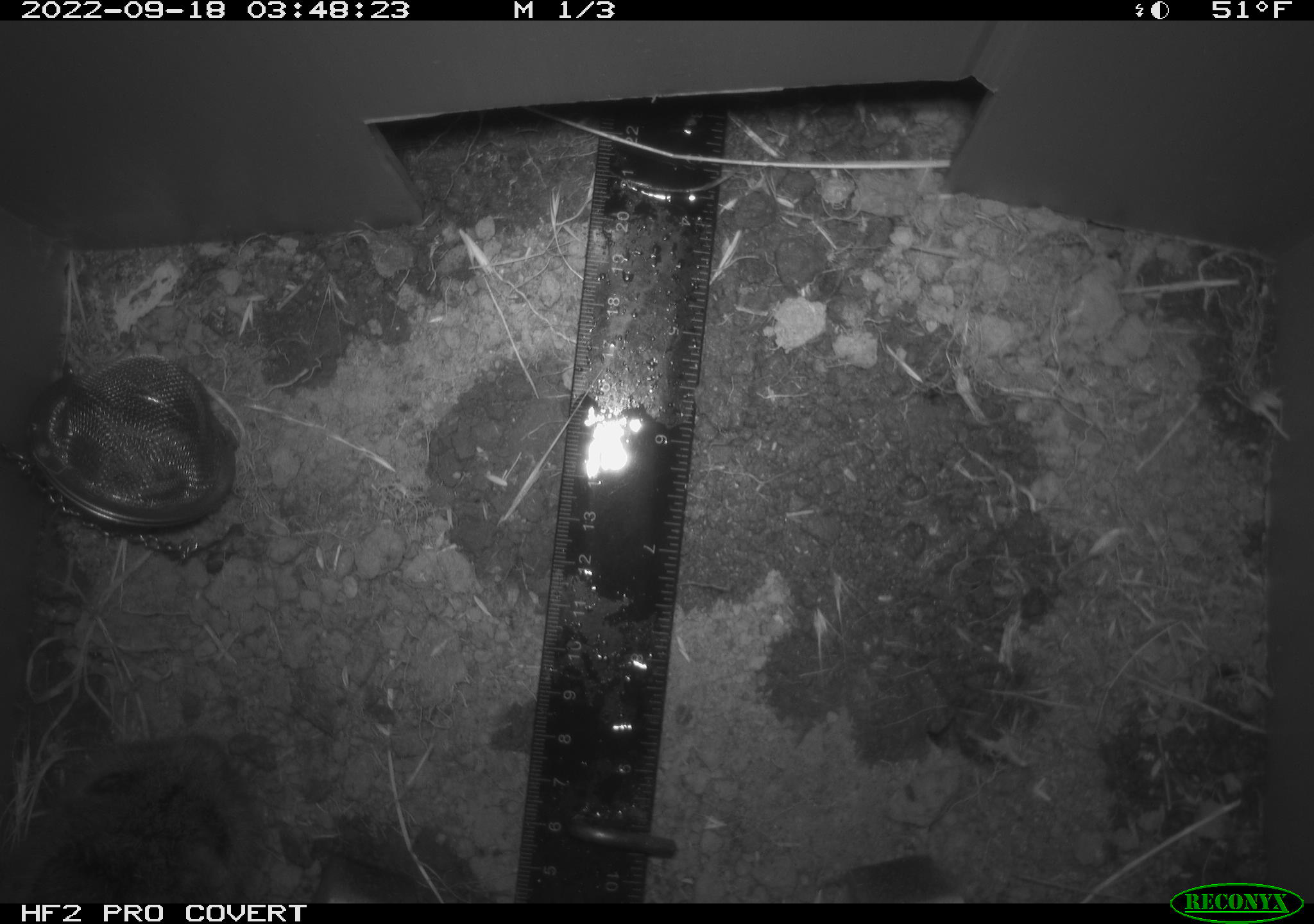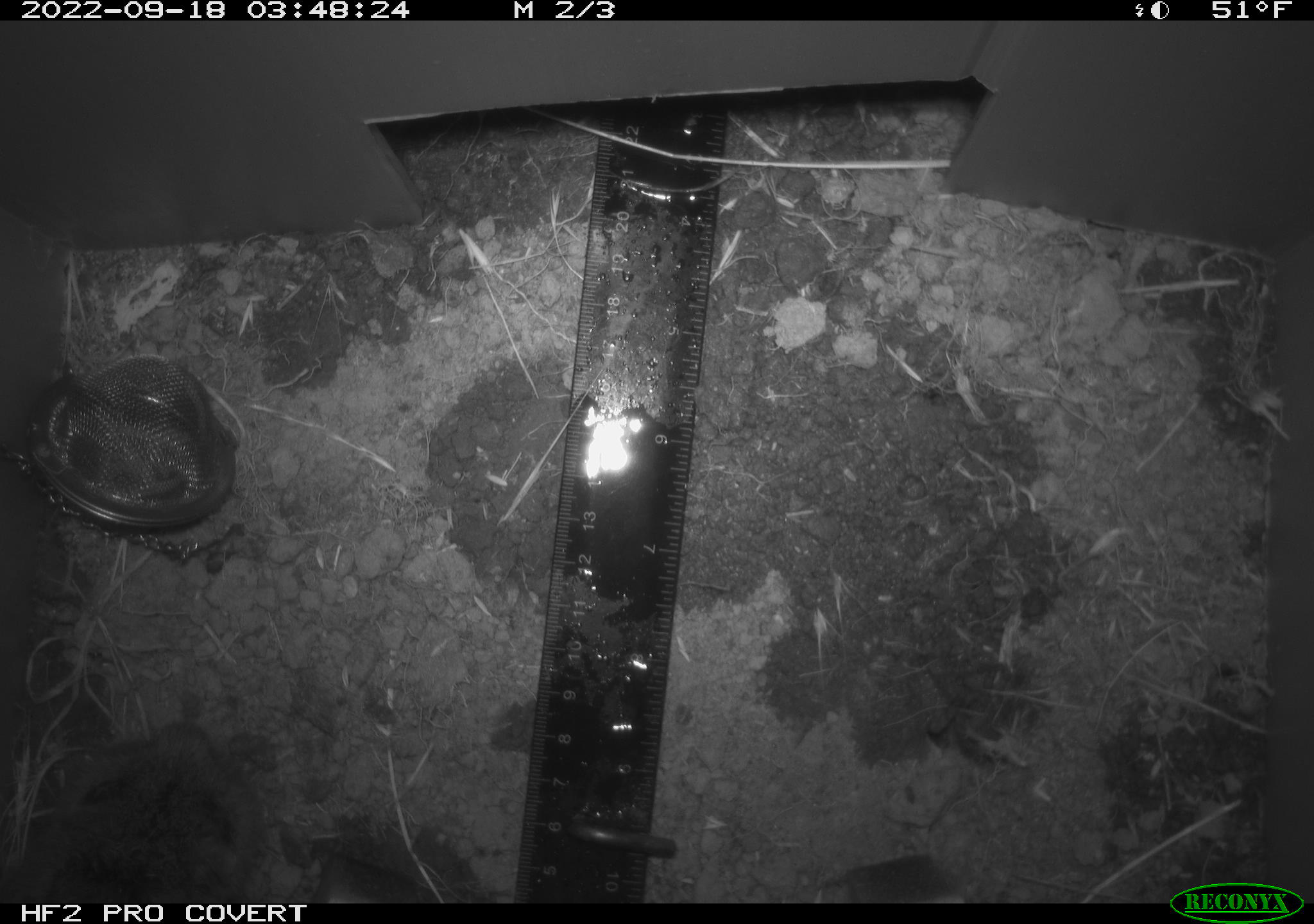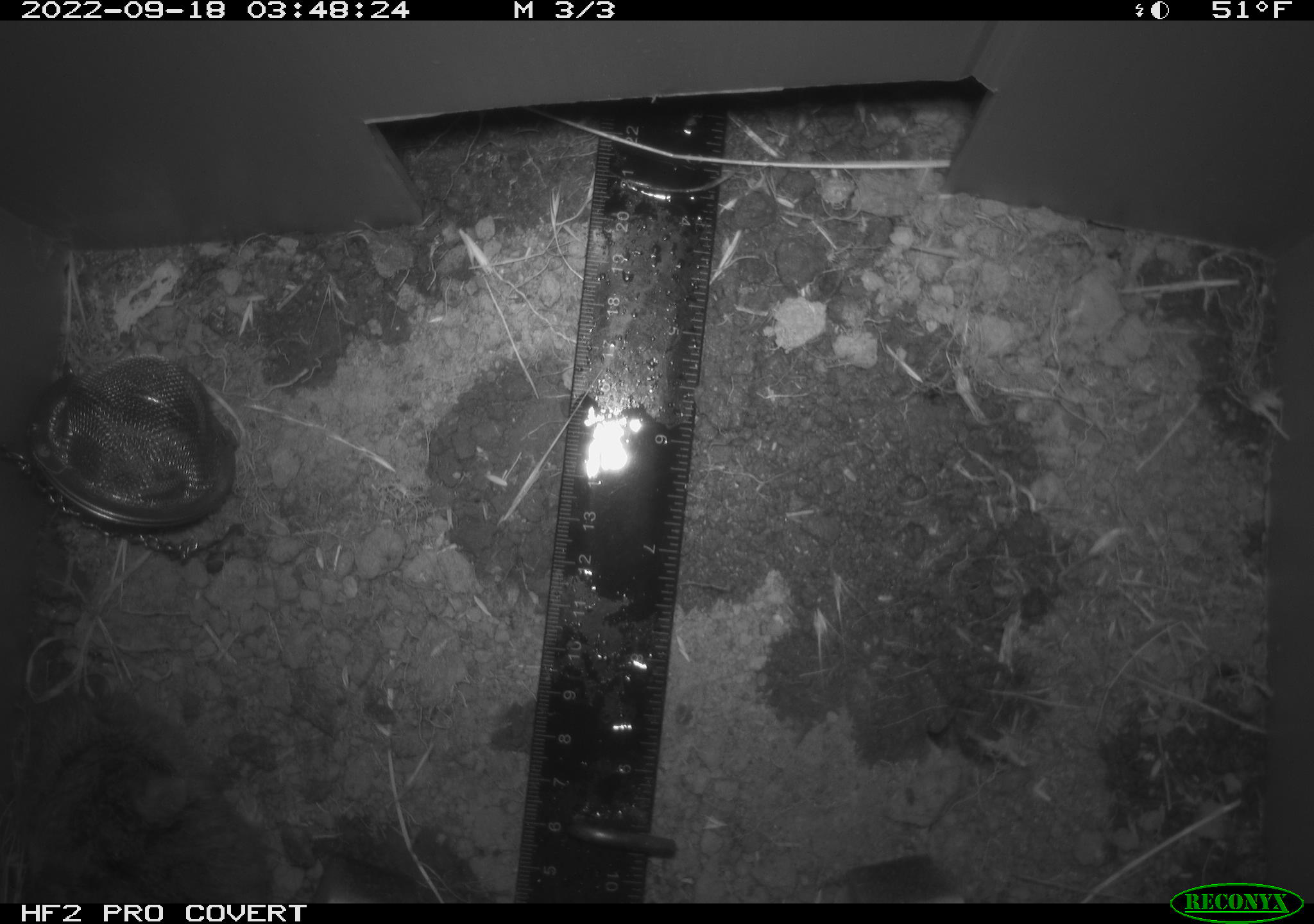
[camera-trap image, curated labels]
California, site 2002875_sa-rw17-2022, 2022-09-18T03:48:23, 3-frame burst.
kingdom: Animalia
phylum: Chordata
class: Mammalia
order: Rodentia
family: Cricetidae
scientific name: Arvicolinae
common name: voles, lemmings, and muskrats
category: arvicolinae subfamily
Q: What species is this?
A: Arvicolinae subfamily (voles, lemmings, and muskrats) (Arvicolinae).